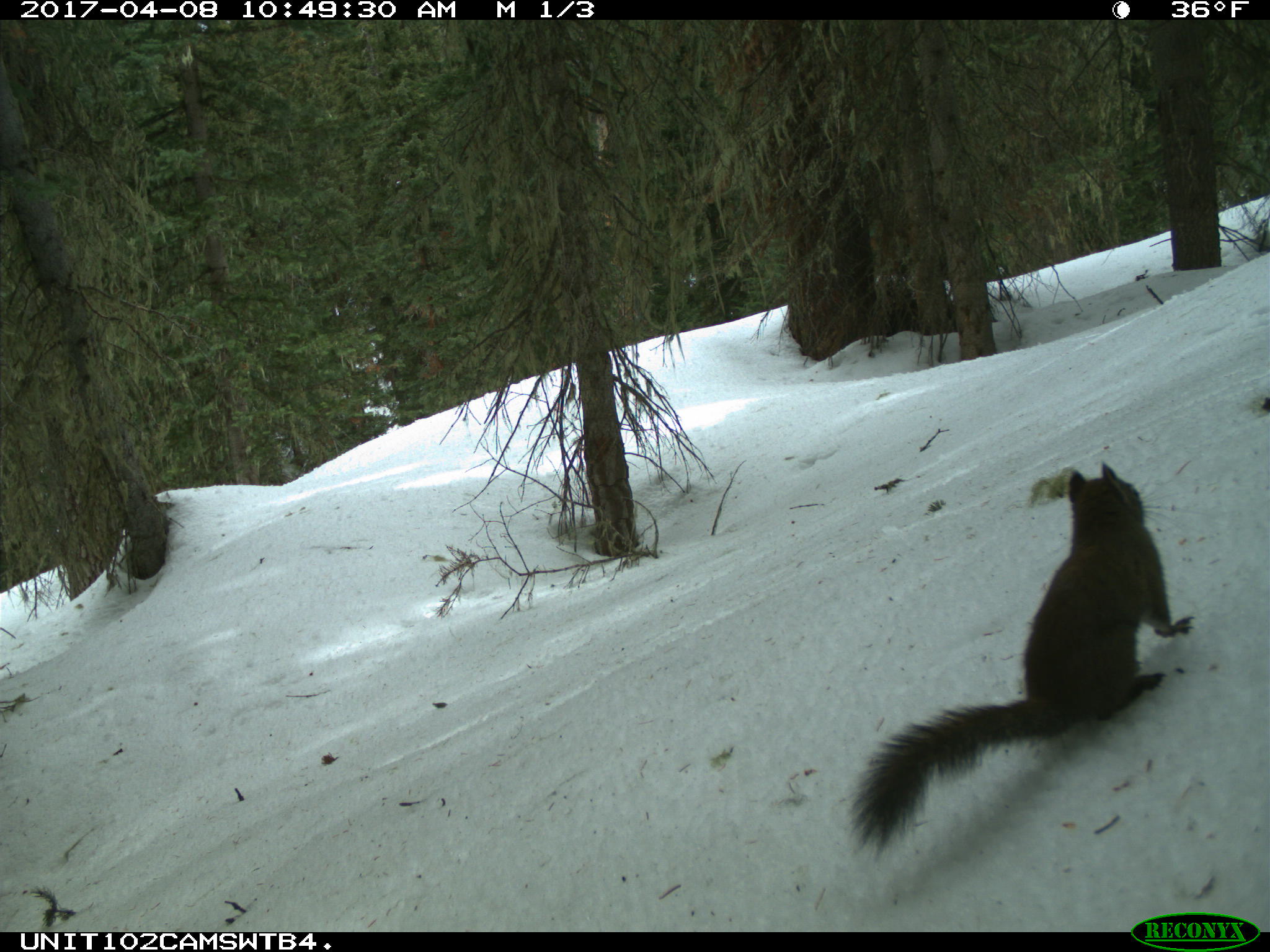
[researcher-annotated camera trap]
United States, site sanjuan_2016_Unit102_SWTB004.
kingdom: Animalia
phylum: Chordata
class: Mammalia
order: Rodentia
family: Sciuridae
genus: Tamiasciurus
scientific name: Tamiasciurus hudsonicus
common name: american red squirrel